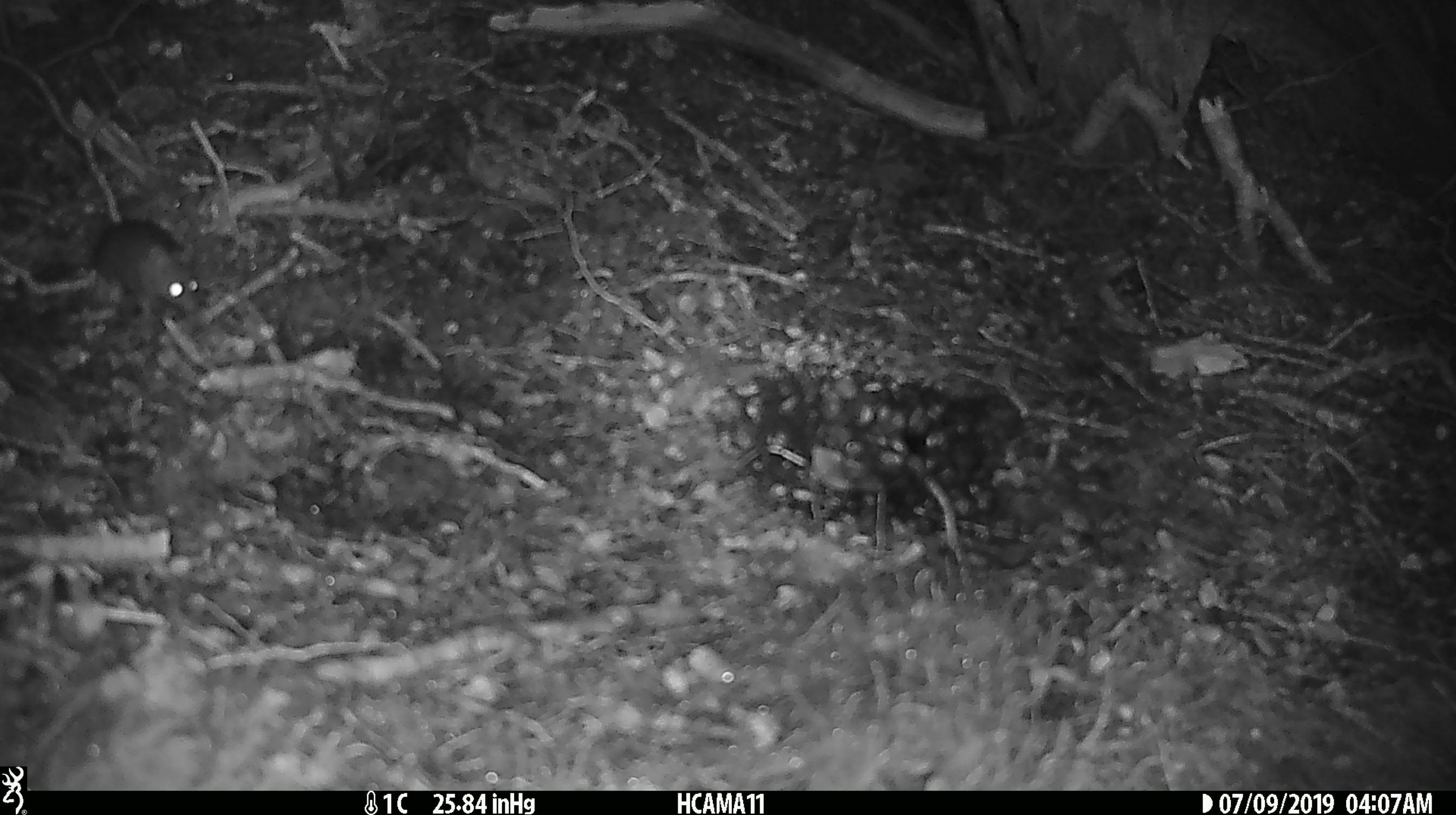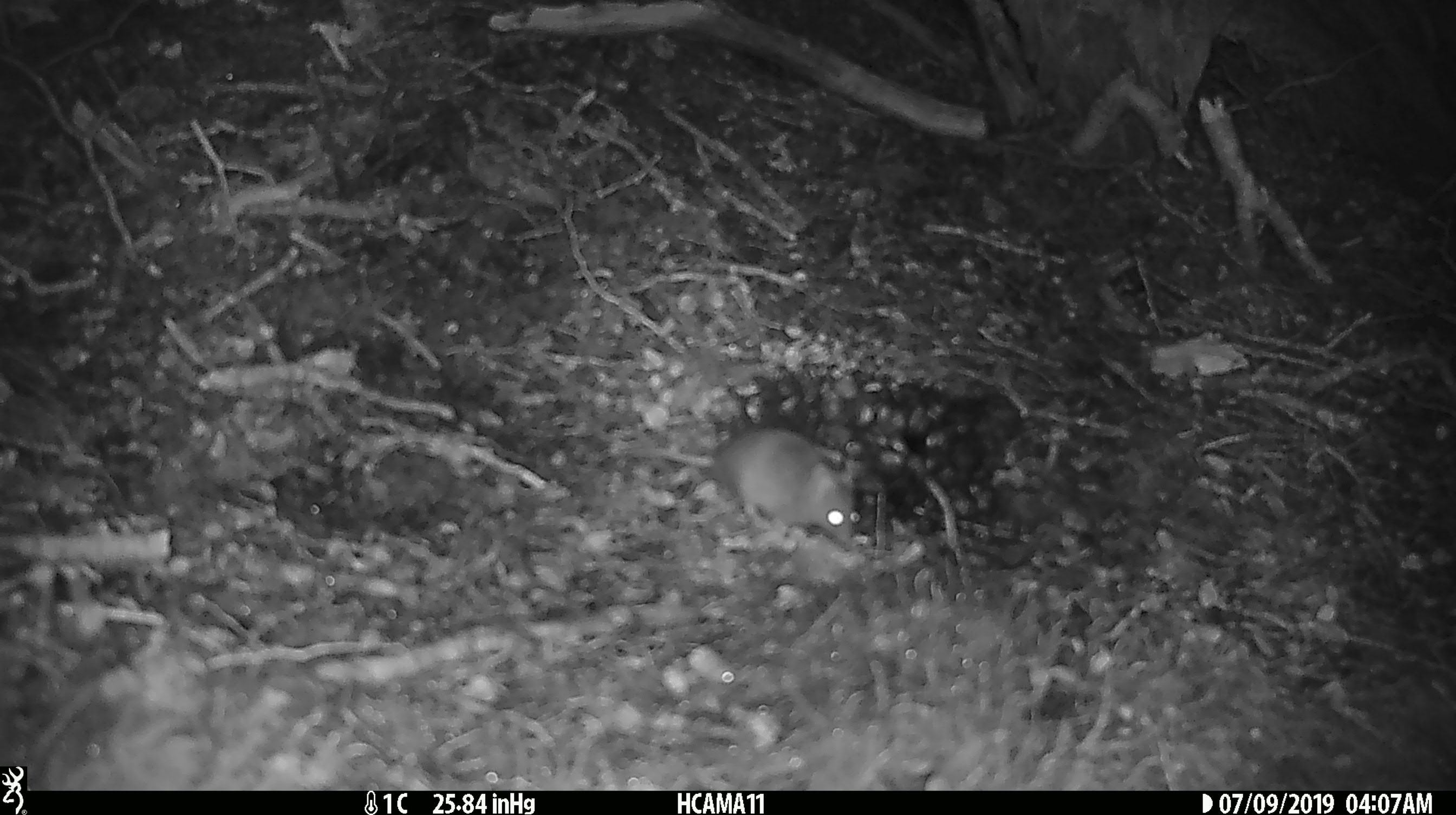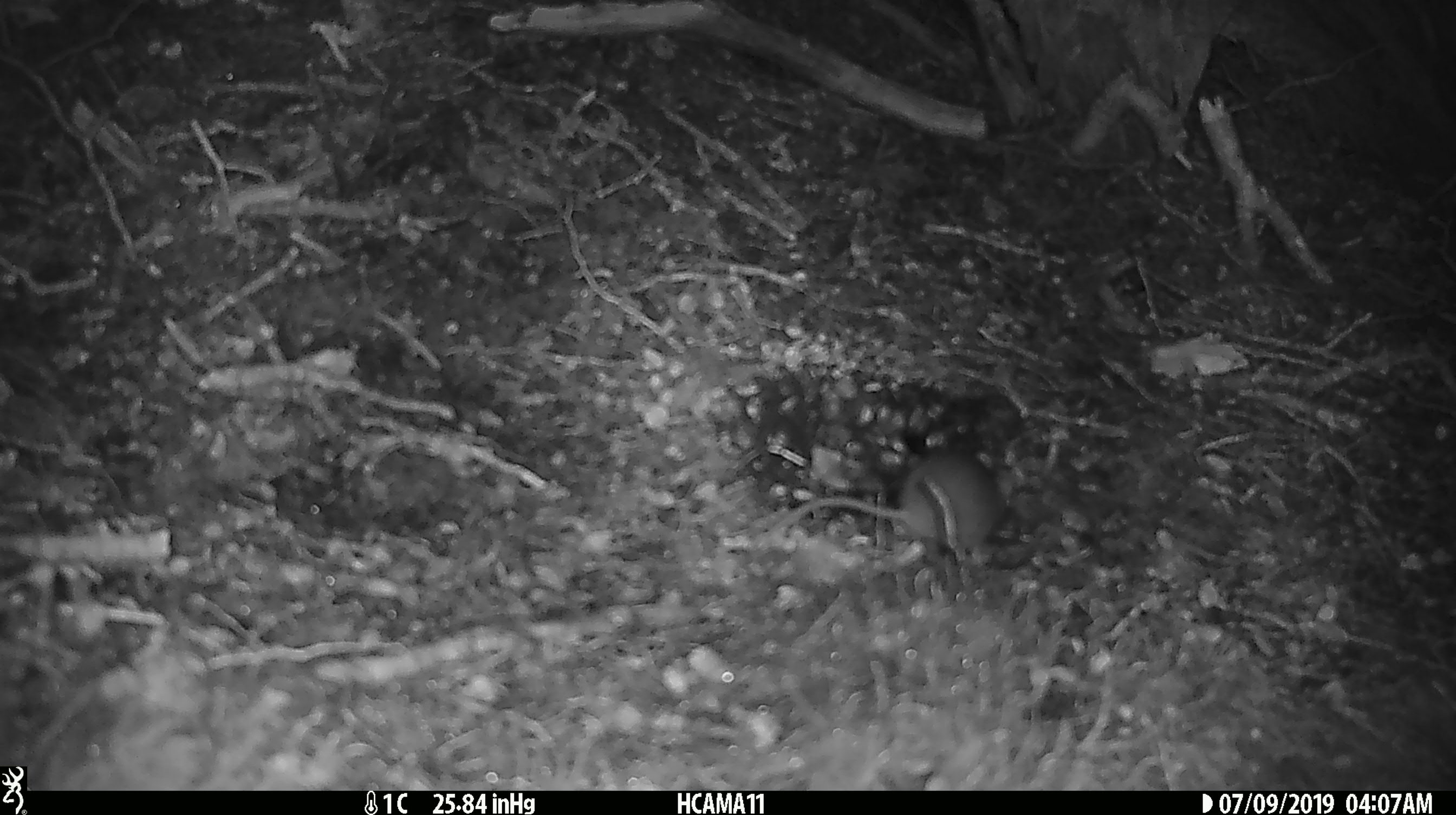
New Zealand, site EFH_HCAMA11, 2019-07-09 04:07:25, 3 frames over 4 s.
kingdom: Animalia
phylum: Chordata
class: Mammalia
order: Rodentia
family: Muridae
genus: Mus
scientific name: Mus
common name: mouse